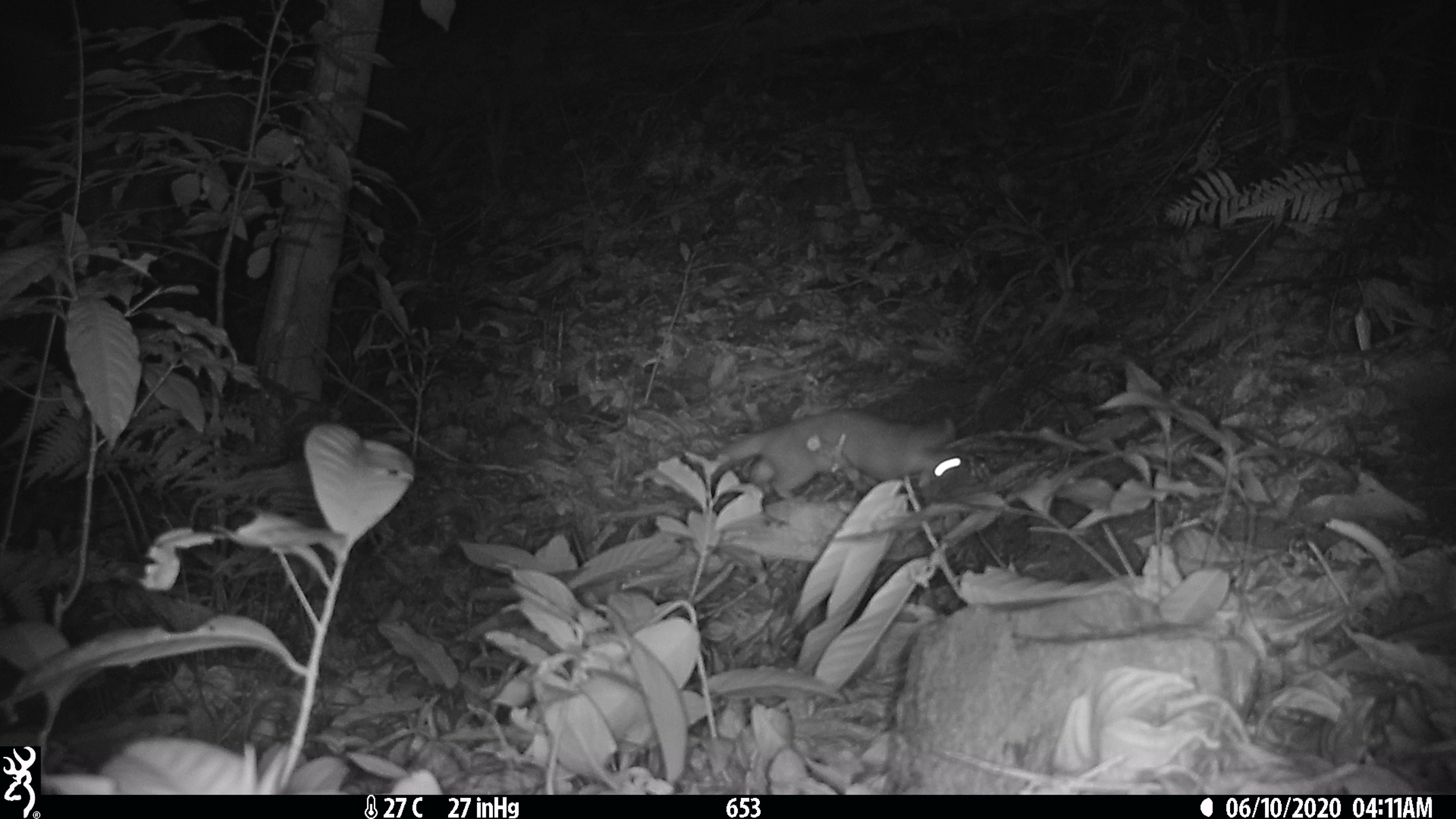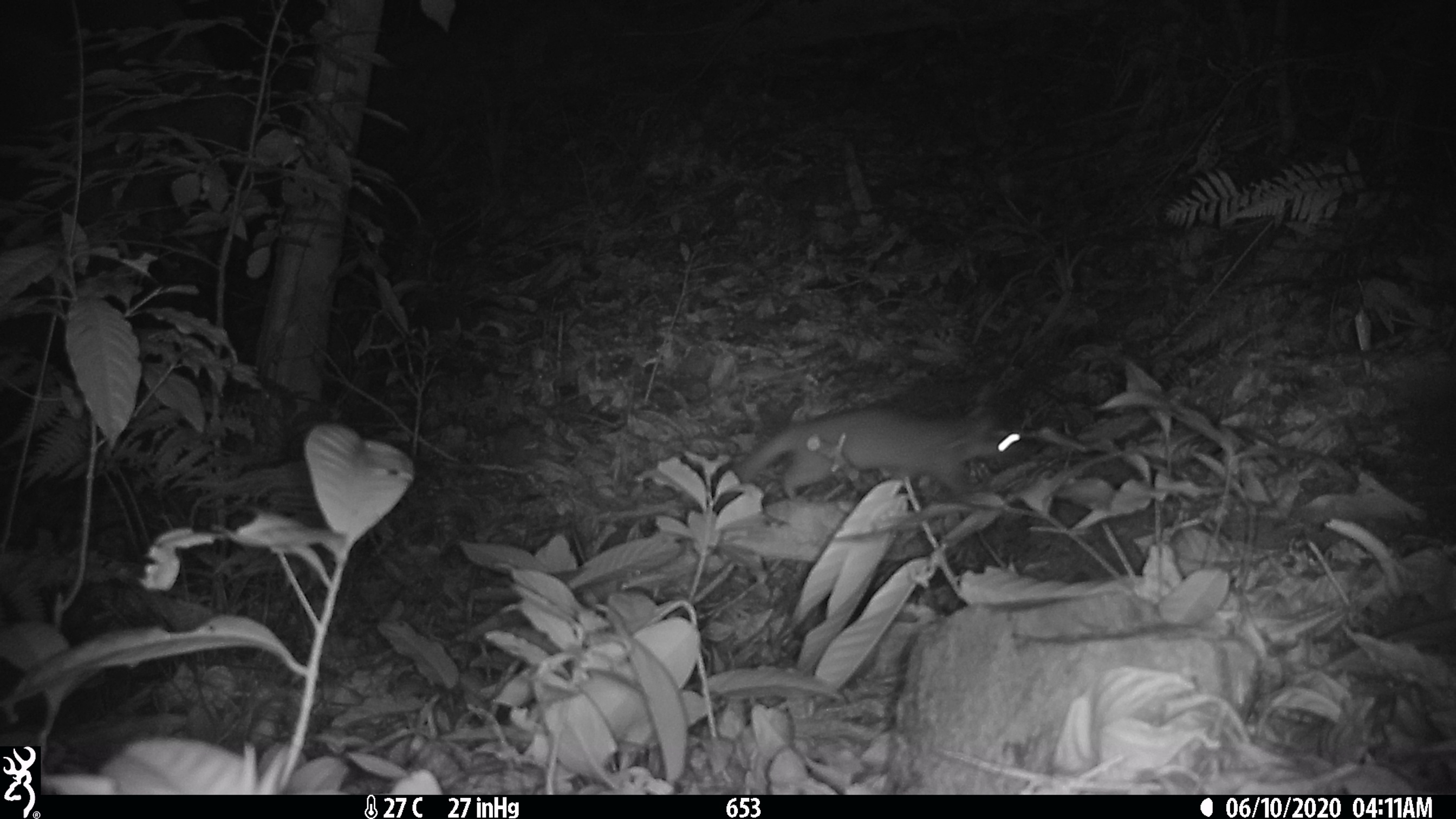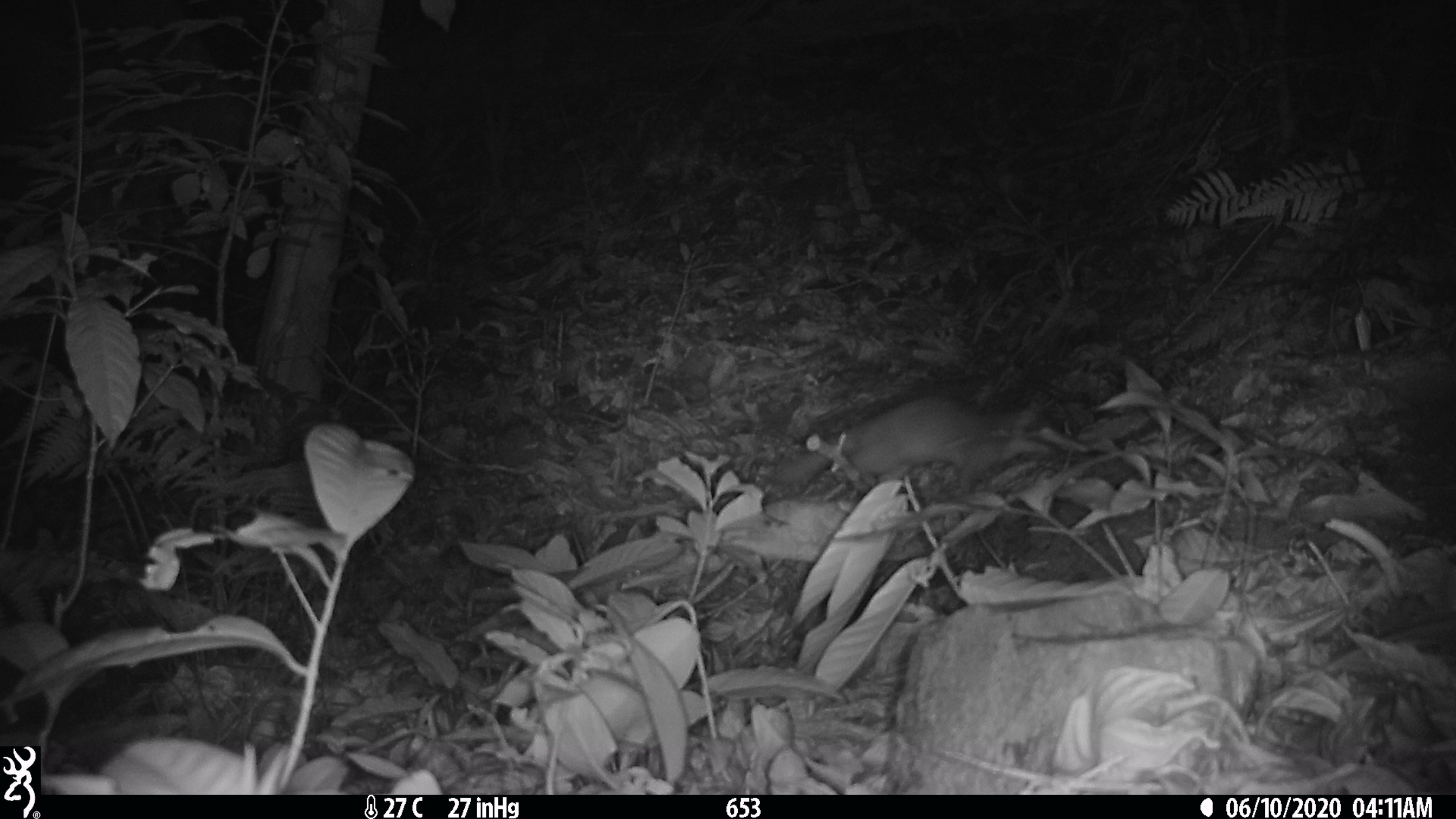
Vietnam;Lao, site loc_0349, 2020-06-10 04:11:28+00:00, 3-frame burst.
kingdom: Animalia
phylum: Chordata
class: Mammalia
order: Carnivora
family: Mustelidae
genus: Melogale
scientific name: Melogale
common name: ferret badger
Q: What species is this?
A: Ferret badger (Melogale).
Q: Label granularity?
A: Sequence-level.